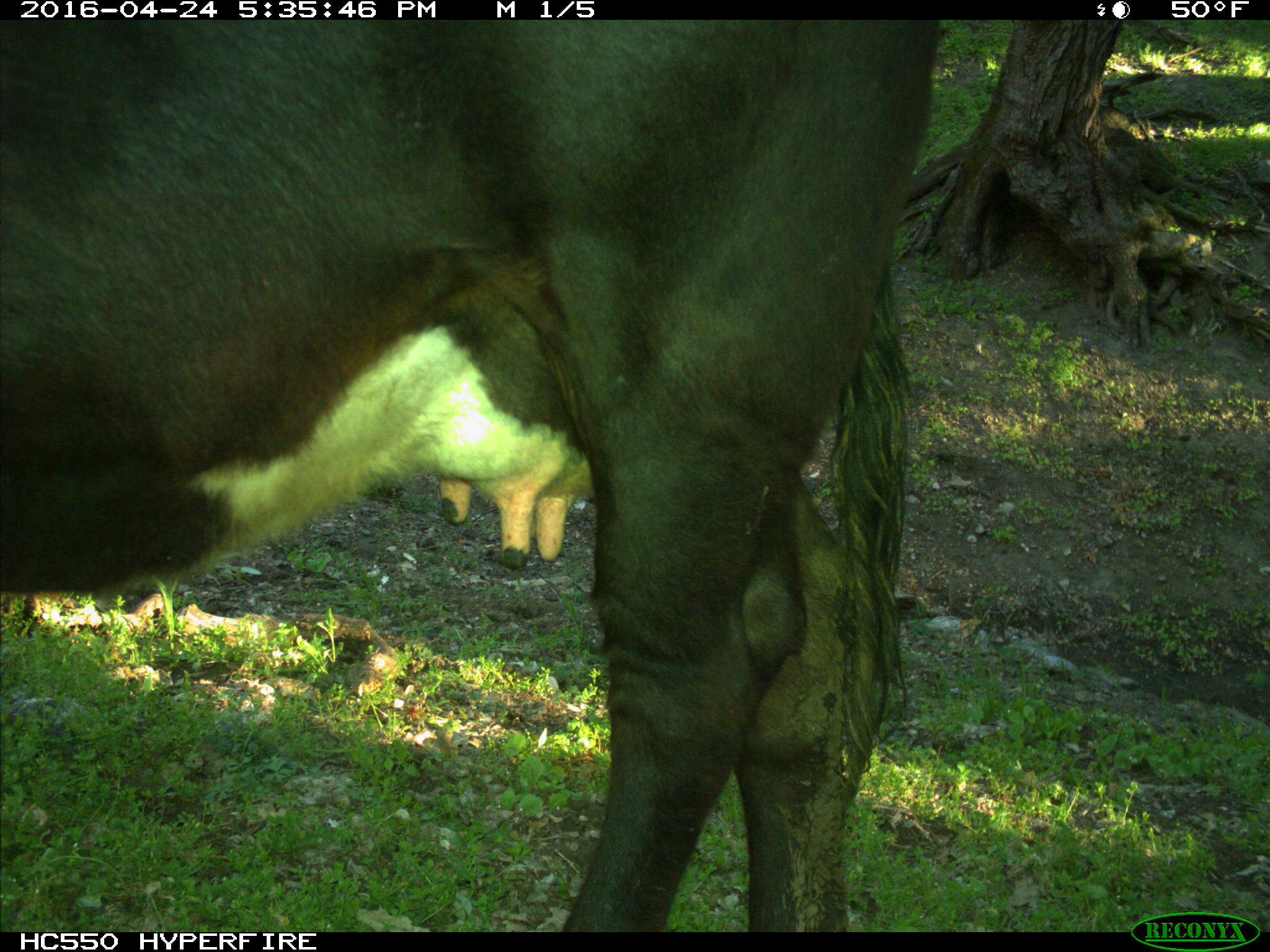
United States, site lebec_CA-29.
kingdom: Animalia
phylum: Chordata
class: Mammalia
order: Artiodactyla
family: Bovidae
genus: Bos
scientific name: Bos taurus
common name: domestic cow